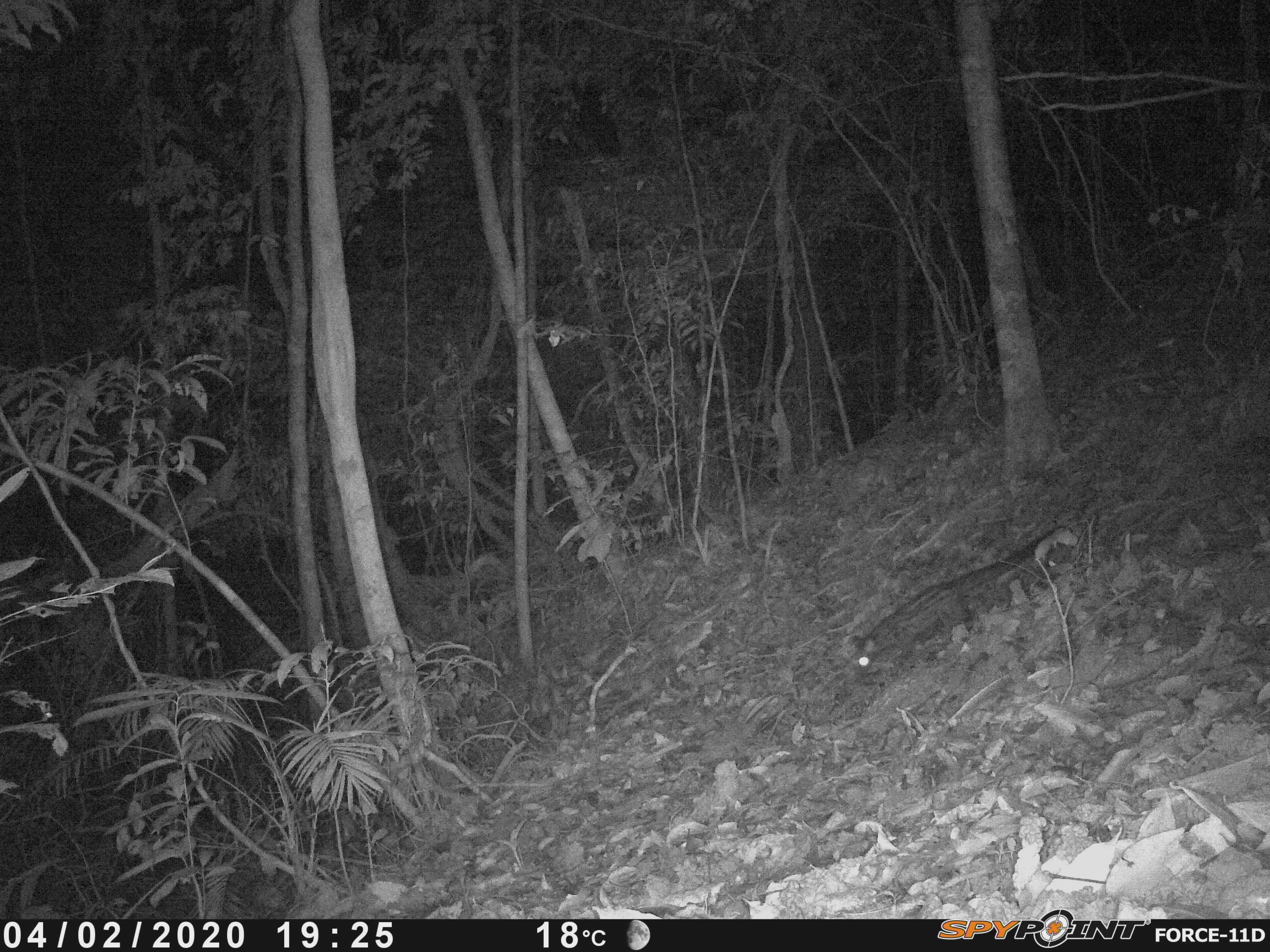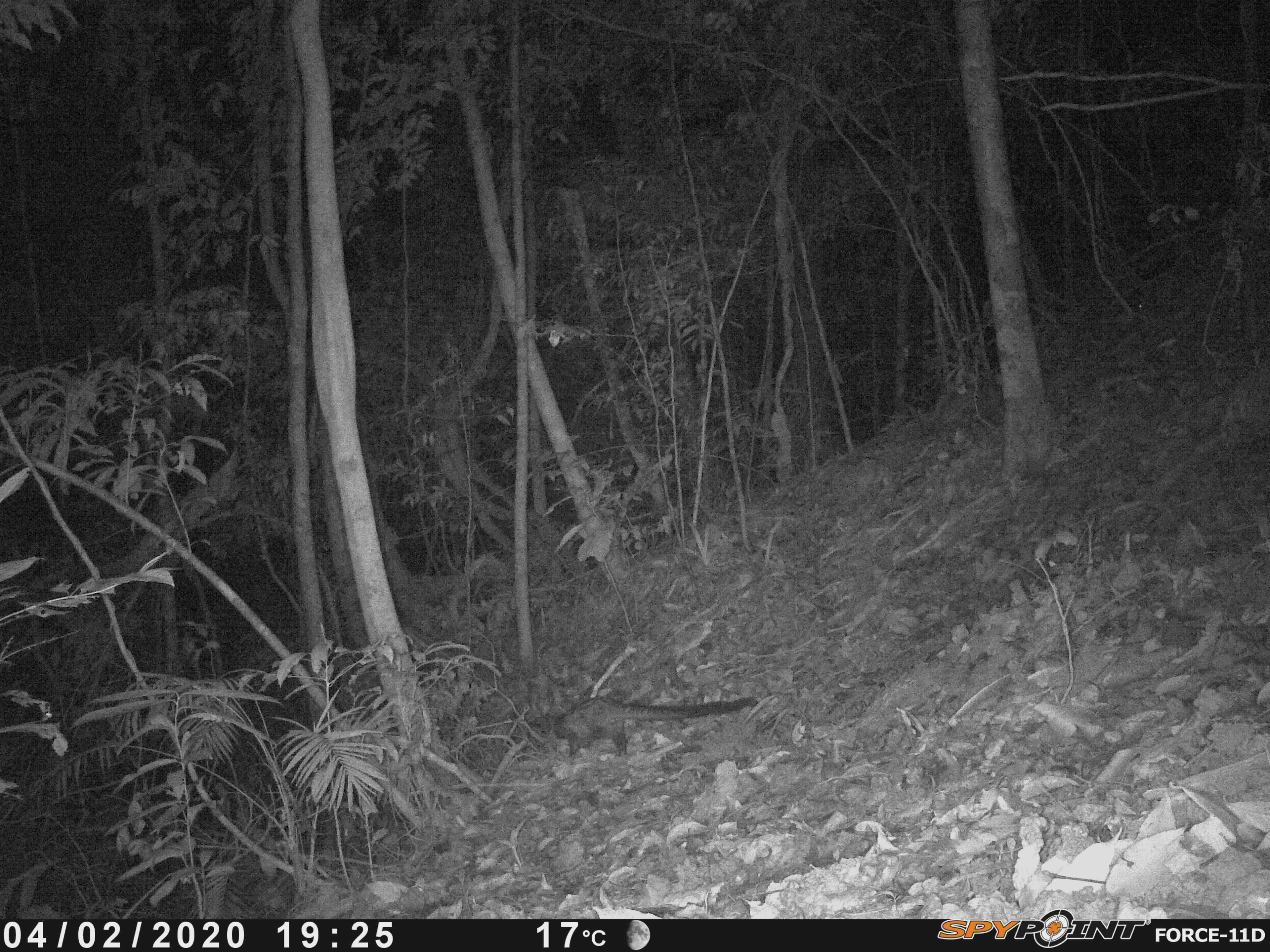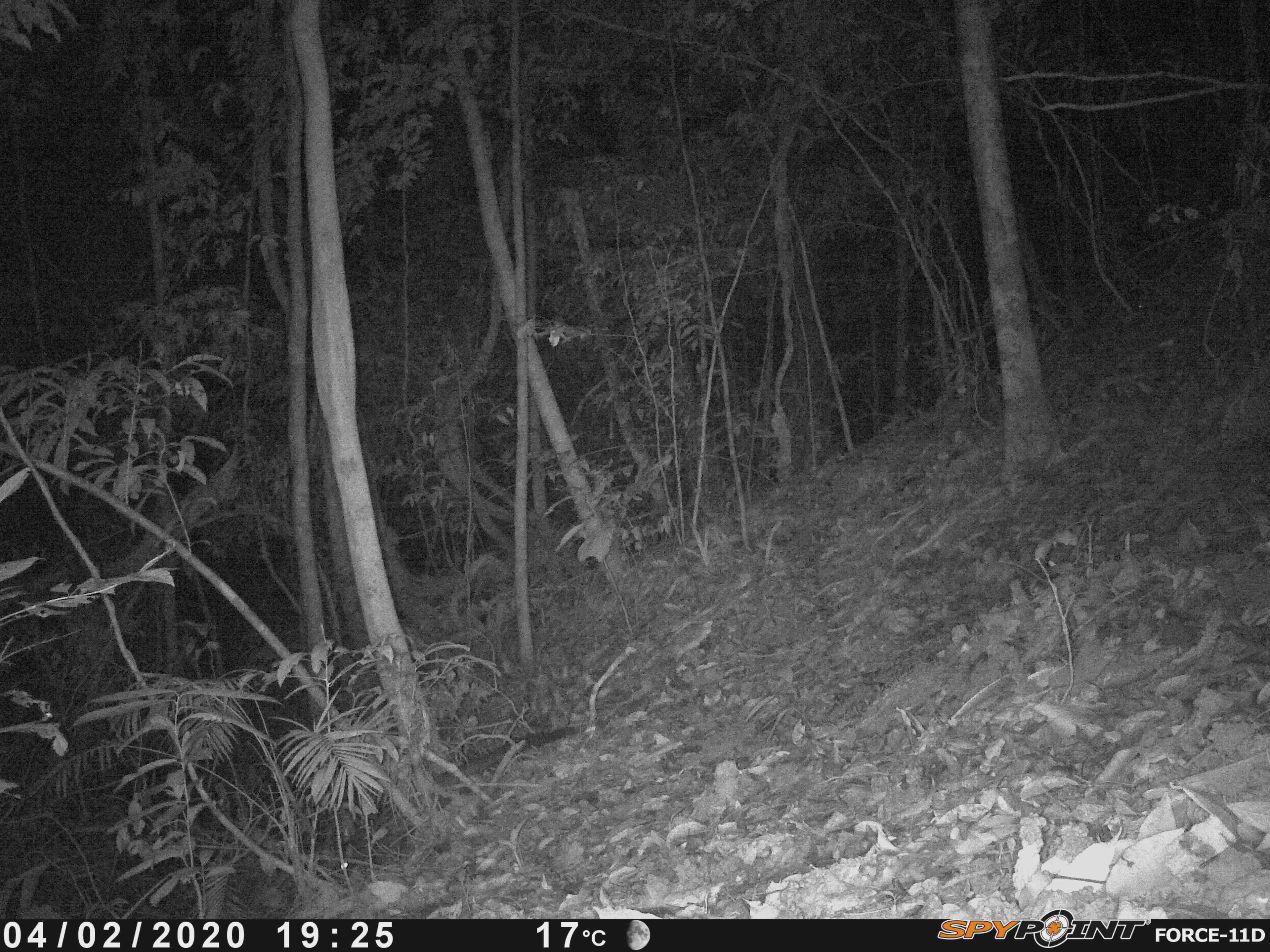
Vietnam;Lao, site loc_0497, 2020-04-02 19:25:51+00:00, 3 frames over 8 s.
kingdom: Animalia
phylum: Chordata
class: Mammalia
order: Carnivora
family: Viverridae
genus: Paradoxurus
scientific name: Paradoxurus hermaphroditus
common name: common palm civet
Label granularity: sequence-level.